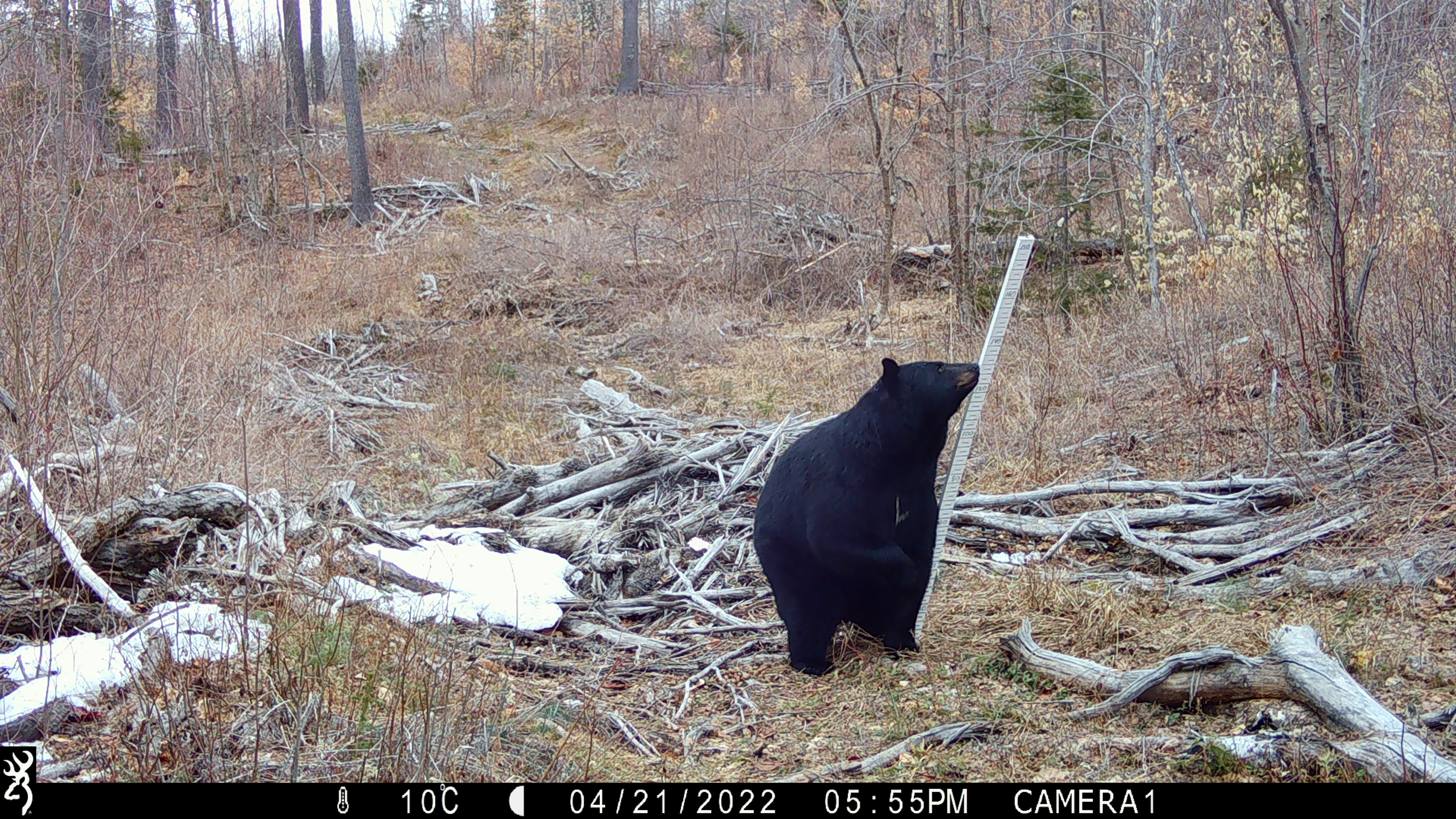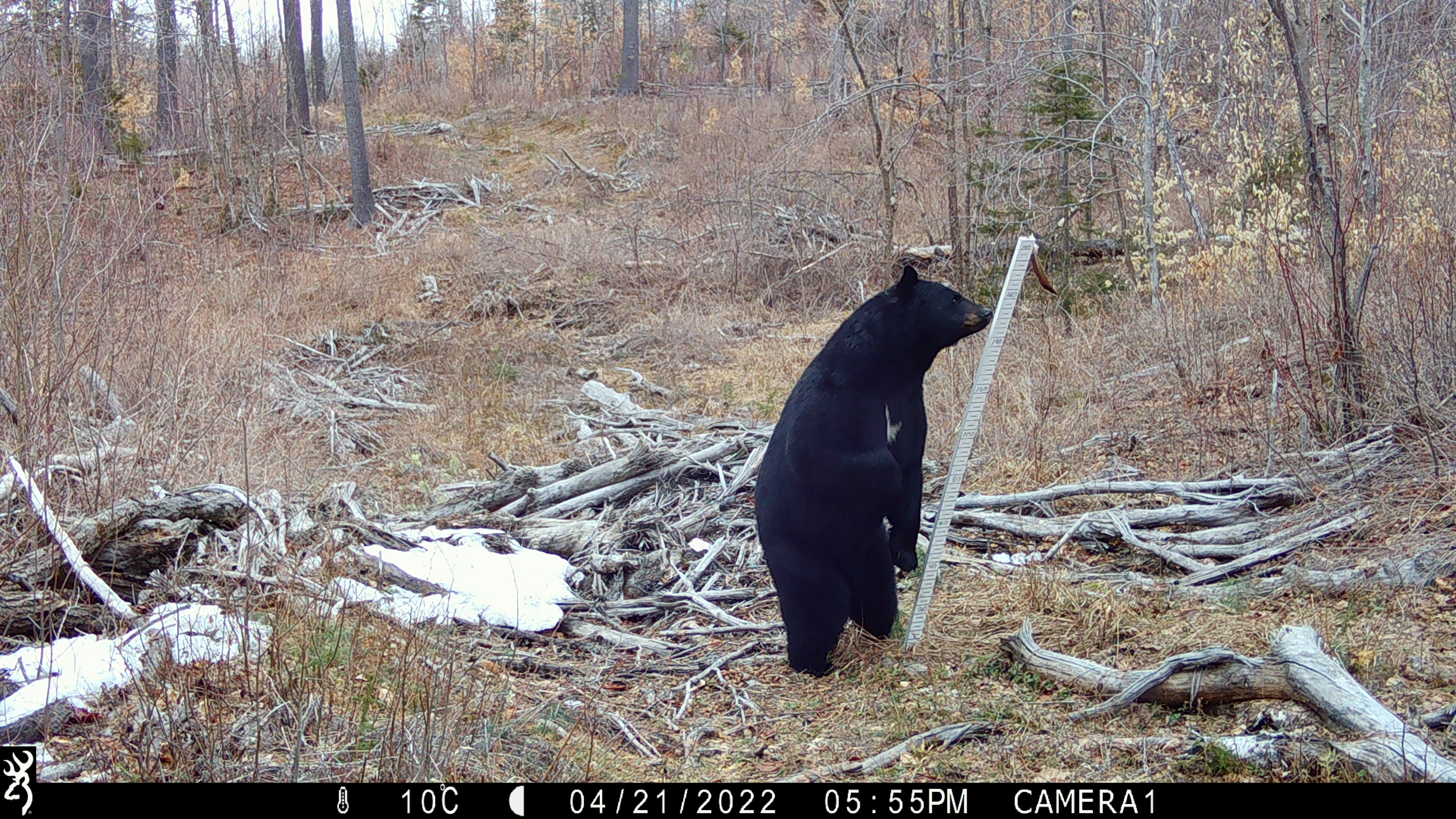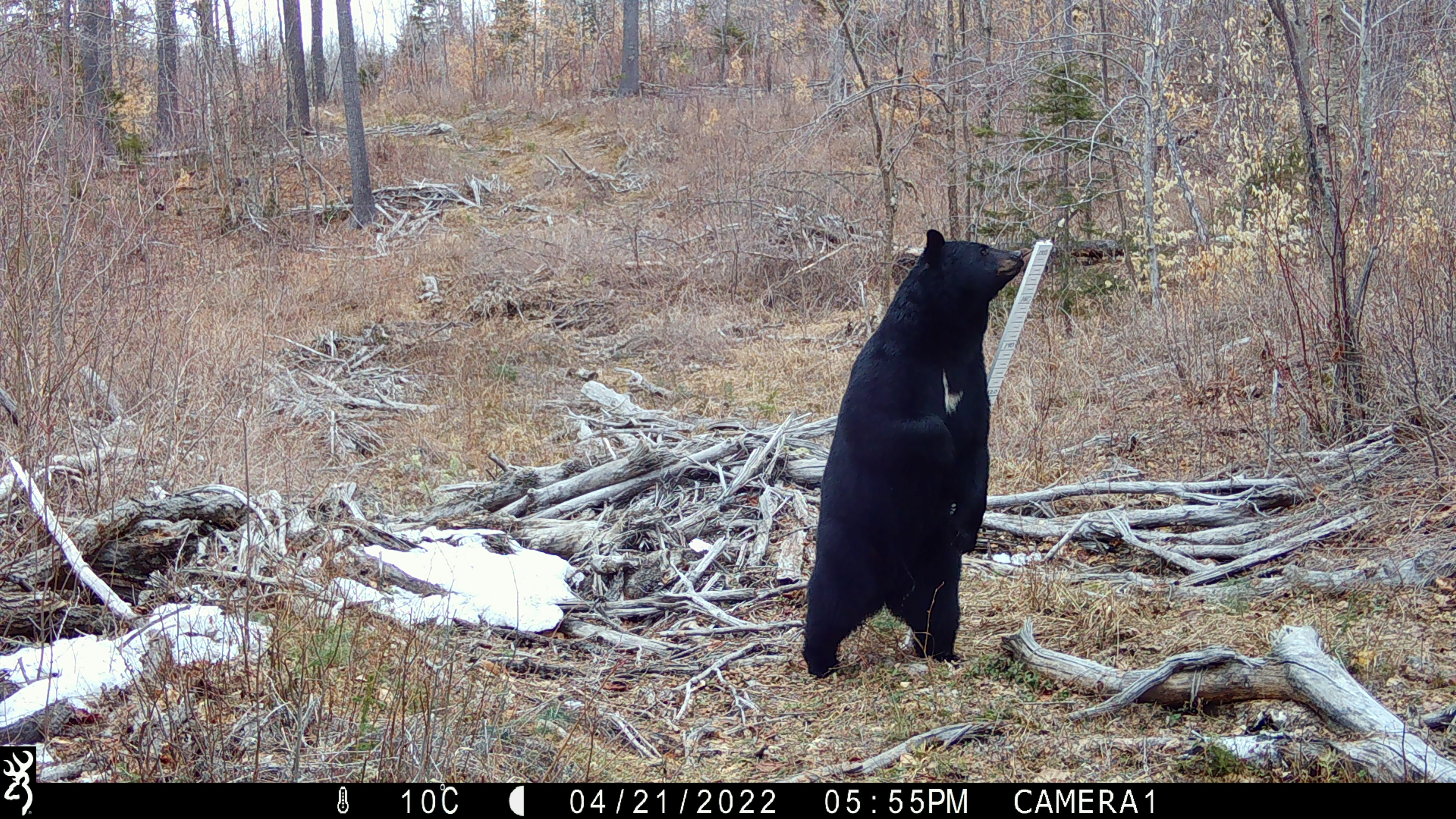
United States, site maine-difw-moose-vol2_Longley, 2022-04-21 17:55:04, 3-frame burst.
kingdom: Animalia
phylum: Chordata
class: Mammalia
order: Carnivora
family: Ursidae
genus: Ursus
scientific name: Ursus americanus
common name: black bear